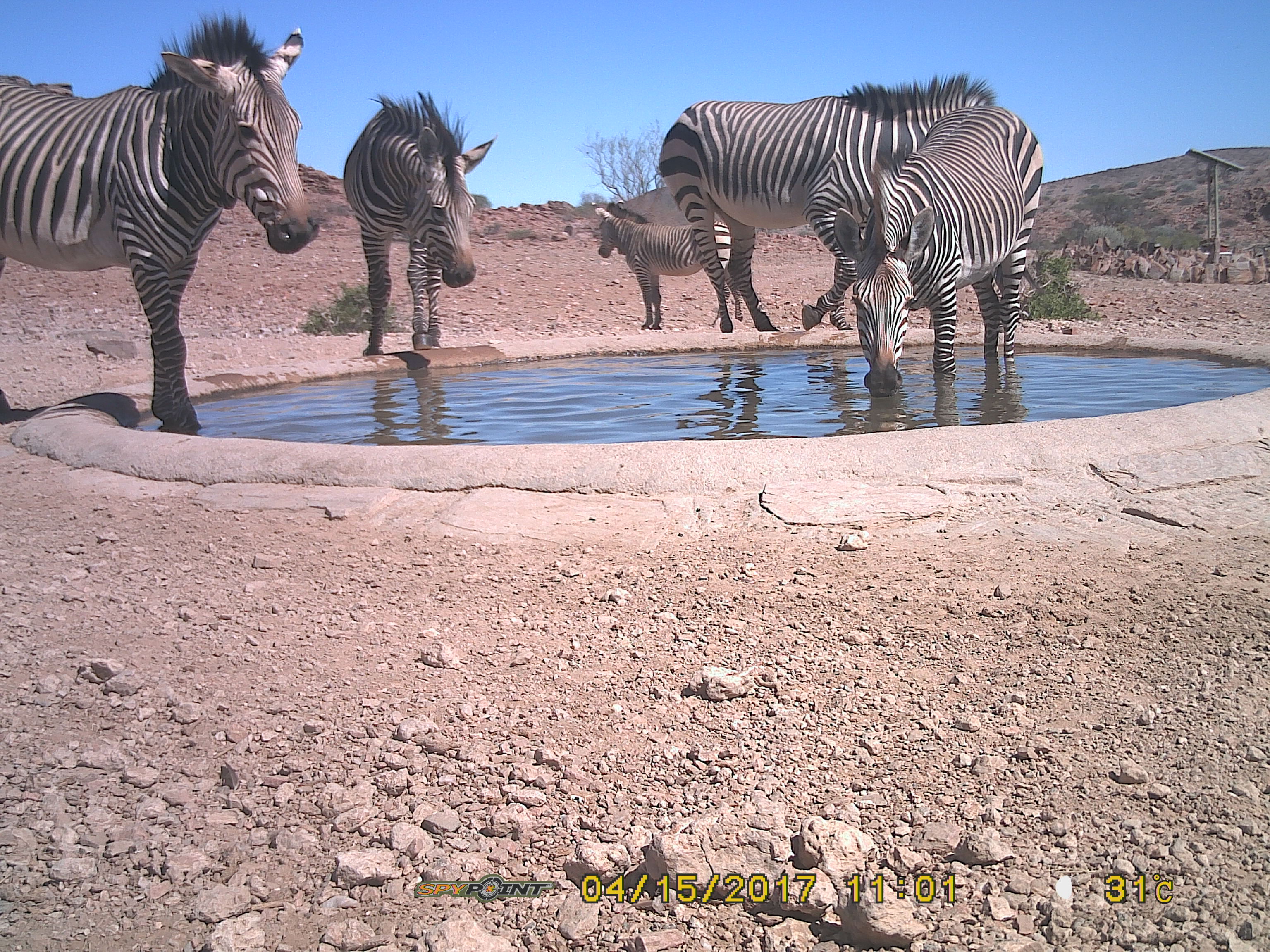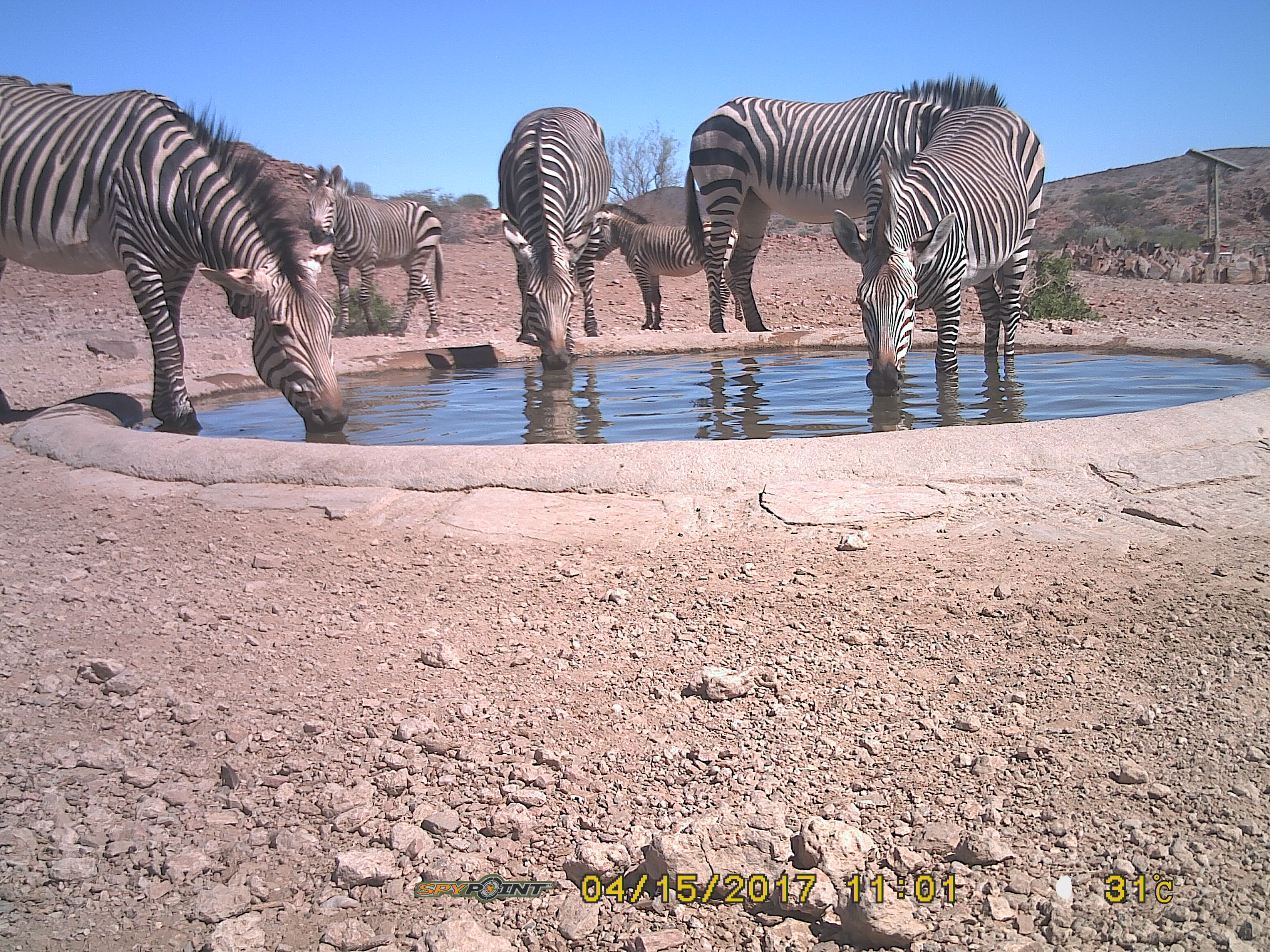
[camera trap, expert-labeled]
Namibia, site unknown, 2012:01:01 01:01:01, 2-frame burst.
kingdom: Animalia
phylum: Chordata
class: Mammalia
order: Perissodactyla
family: Equidae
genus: Equus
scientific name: Equus zebra hartmannae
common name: hartmann's mountain zebra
Equus zebra hartmannae (hartmann's mountain zebra).